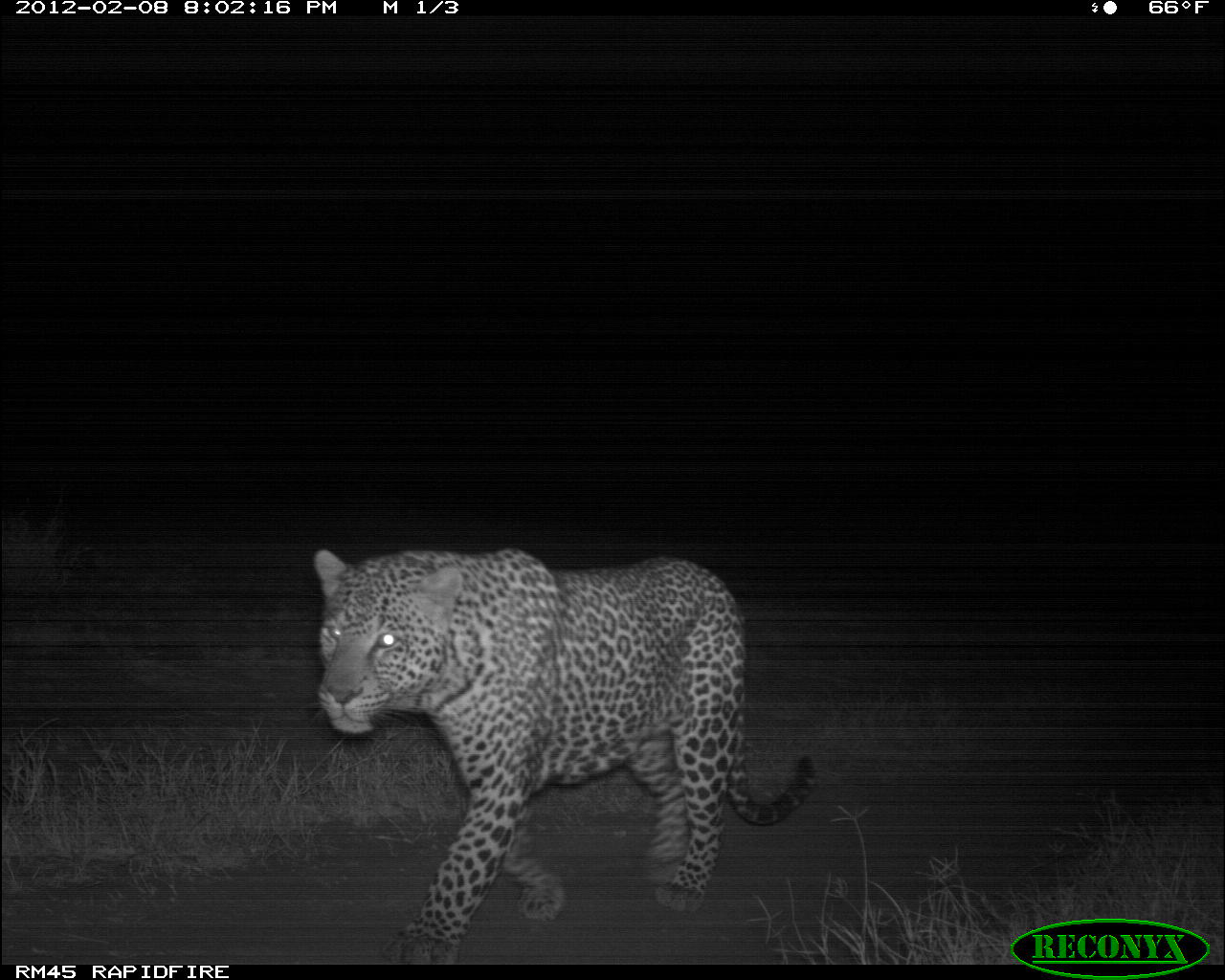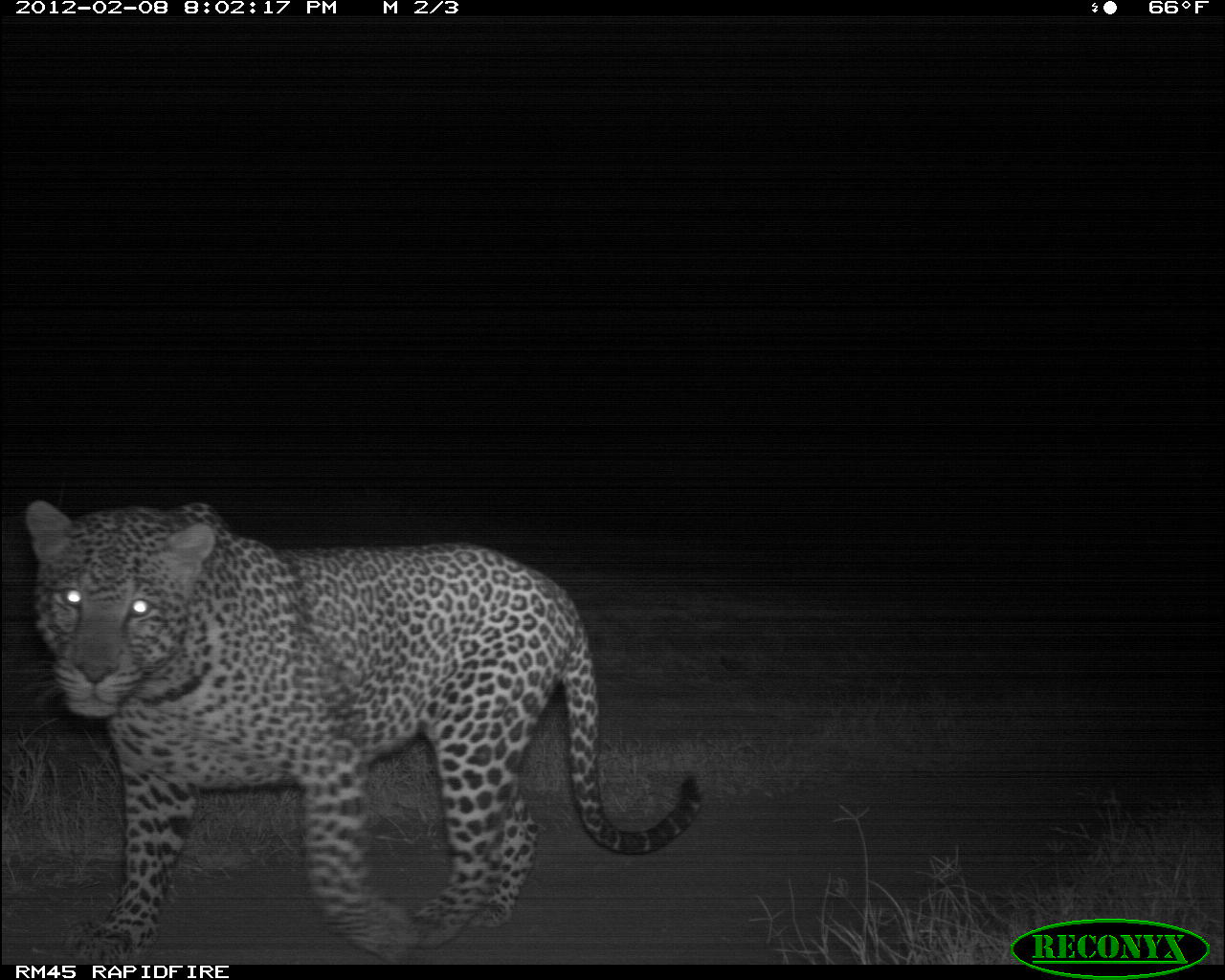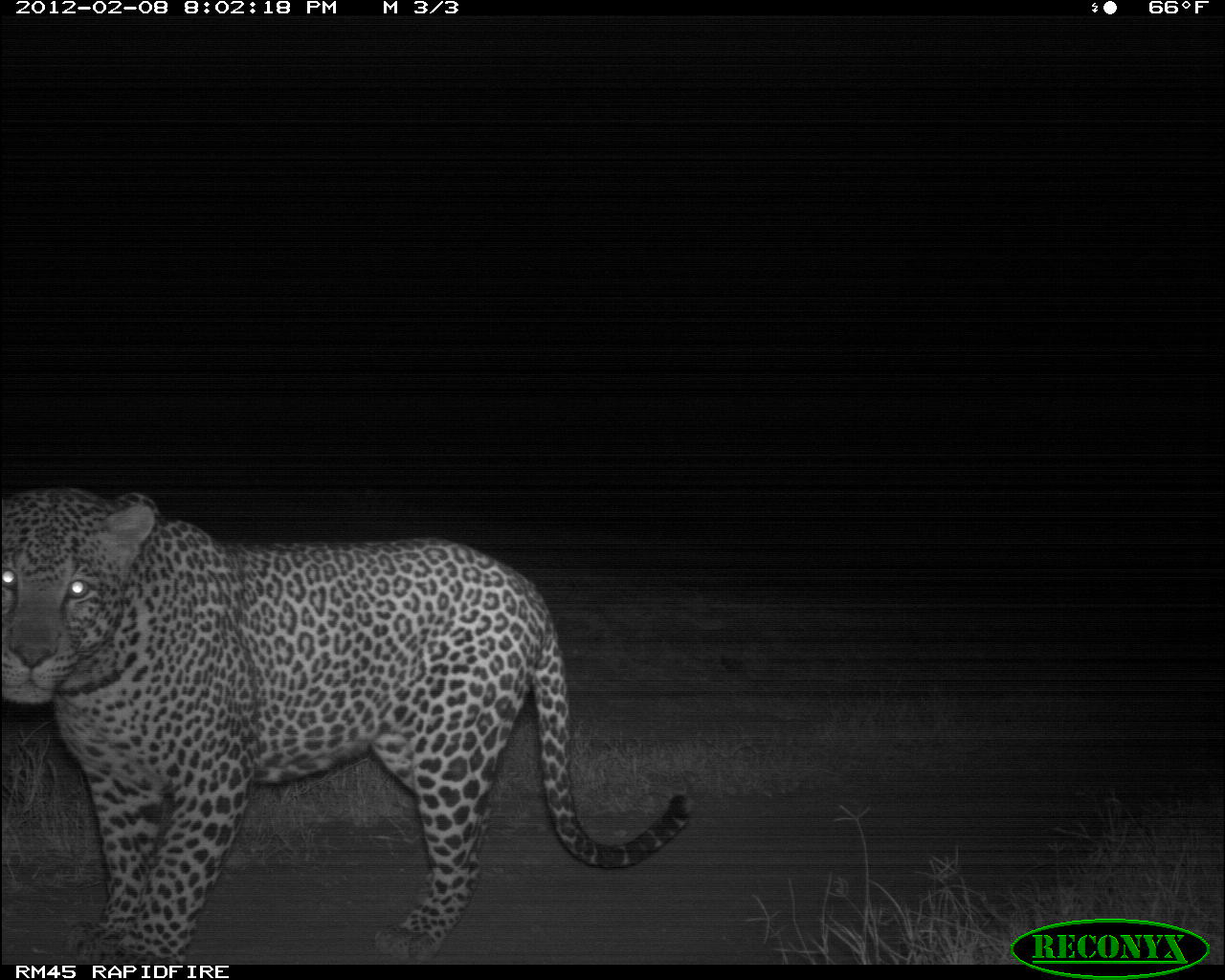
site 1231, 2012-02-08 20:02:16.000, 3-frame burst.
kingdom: Animalia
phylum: Chordata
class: Mammalia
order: Carnivora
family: Felidae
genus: Panthera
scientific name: Panthera pardus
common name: leopard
Panthera pardus (leopard), count 1.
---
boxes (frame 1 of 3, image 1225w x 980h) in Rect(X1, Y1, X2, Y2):
panthera pardus: Rect(304, 541, 821, 960)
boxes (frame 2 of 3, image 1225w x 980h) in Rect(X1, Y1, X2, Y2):
panthera pardus: Rect(21, 496, 701, 965)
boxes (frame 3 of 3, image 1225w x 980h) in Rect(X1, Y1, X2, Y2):
panthera pardus: Rect(0, 482, 697, 960)